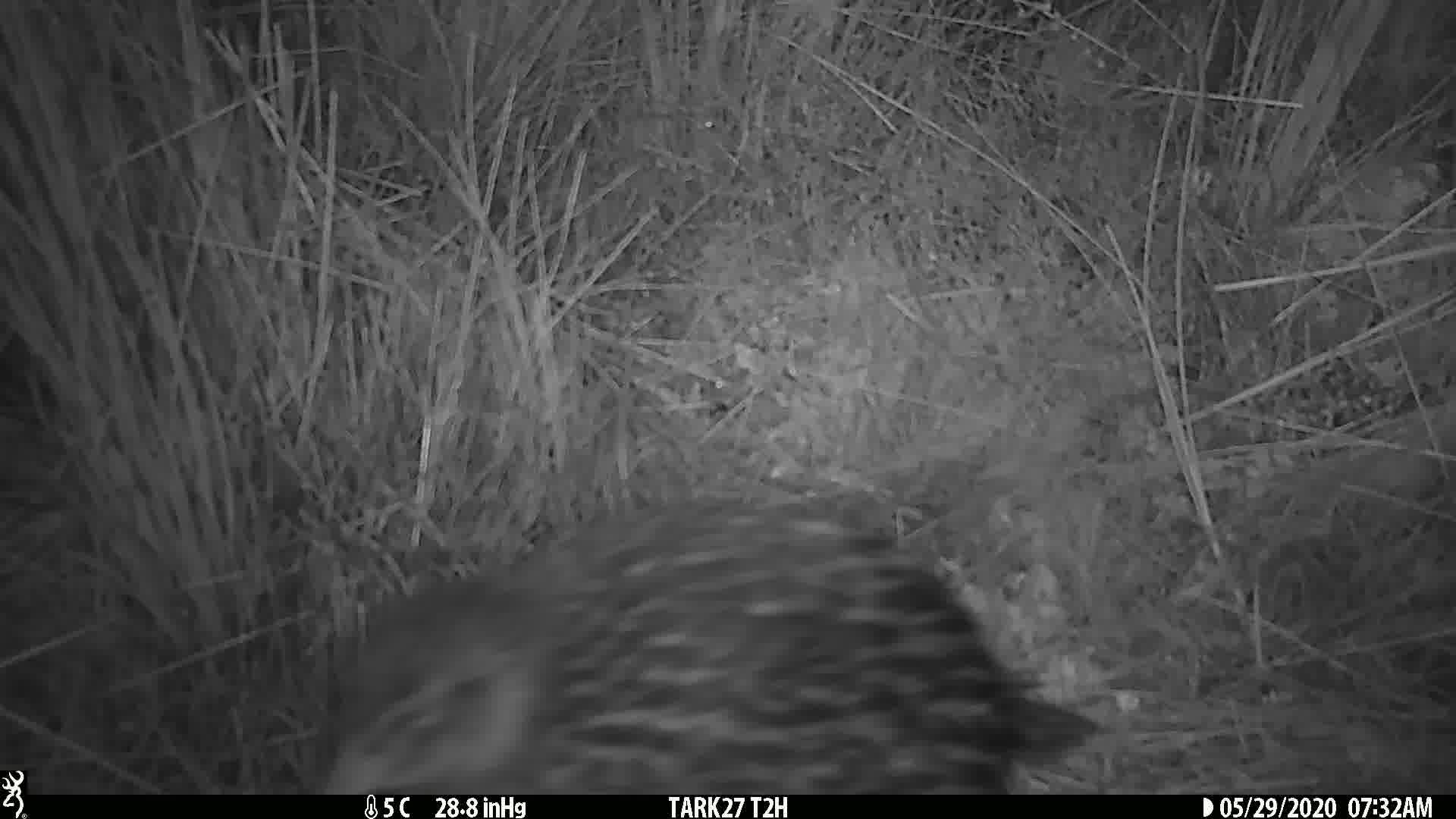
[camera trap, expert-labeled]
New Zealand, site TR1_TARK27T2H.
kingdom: Animalia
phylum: Chordata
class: Aves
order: Gruiformes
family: Rallidae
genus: Gallirallus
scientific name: Gallirallus australis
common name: weka